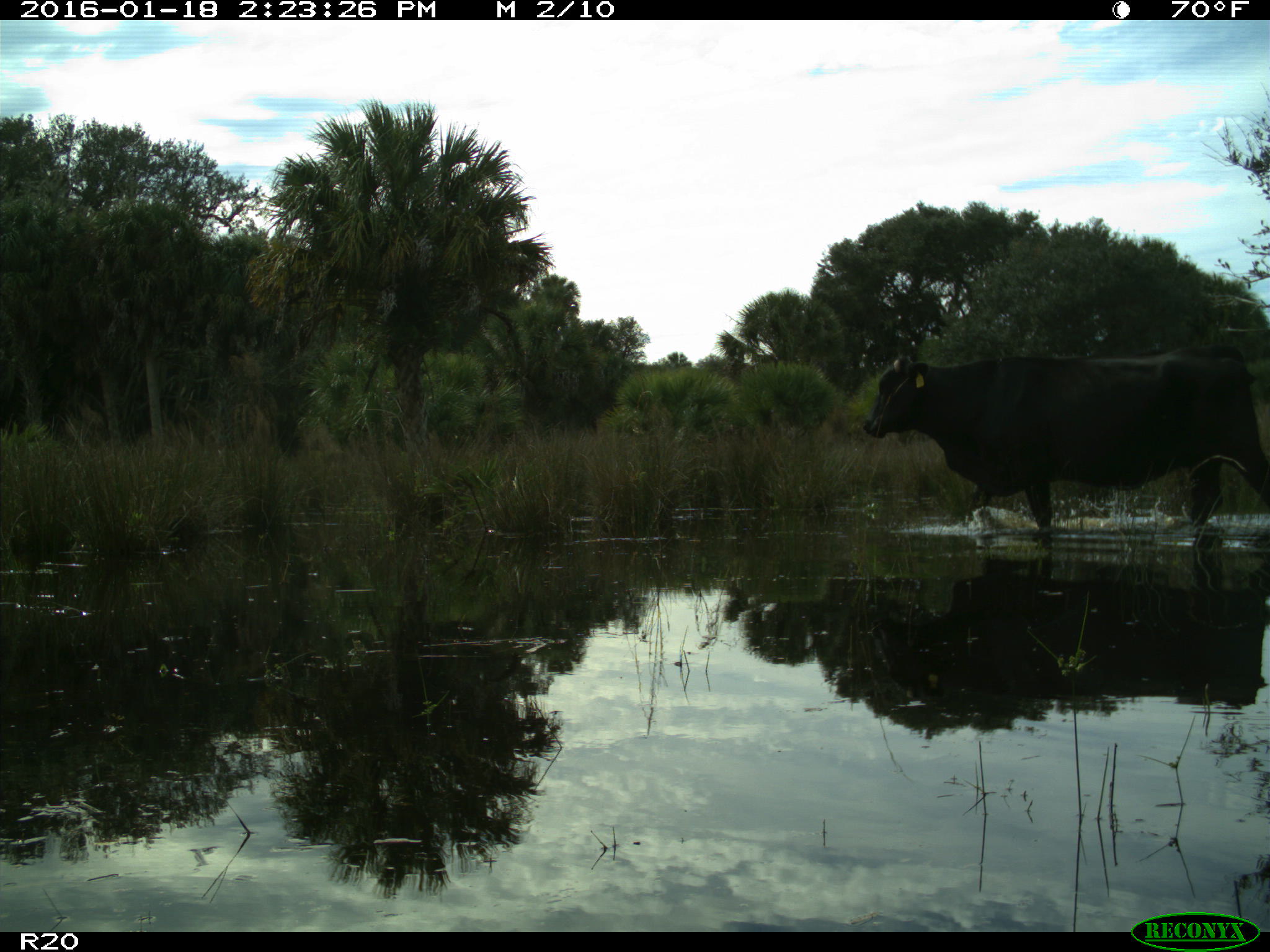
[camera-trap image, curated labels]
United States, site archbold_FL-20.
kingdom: Animalia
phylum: Chordata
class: Mammalia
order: Artiodactyla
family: Bovidae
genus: Bos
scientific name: Bos taurus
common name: domestic cow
Bos taurus (domestic cow).